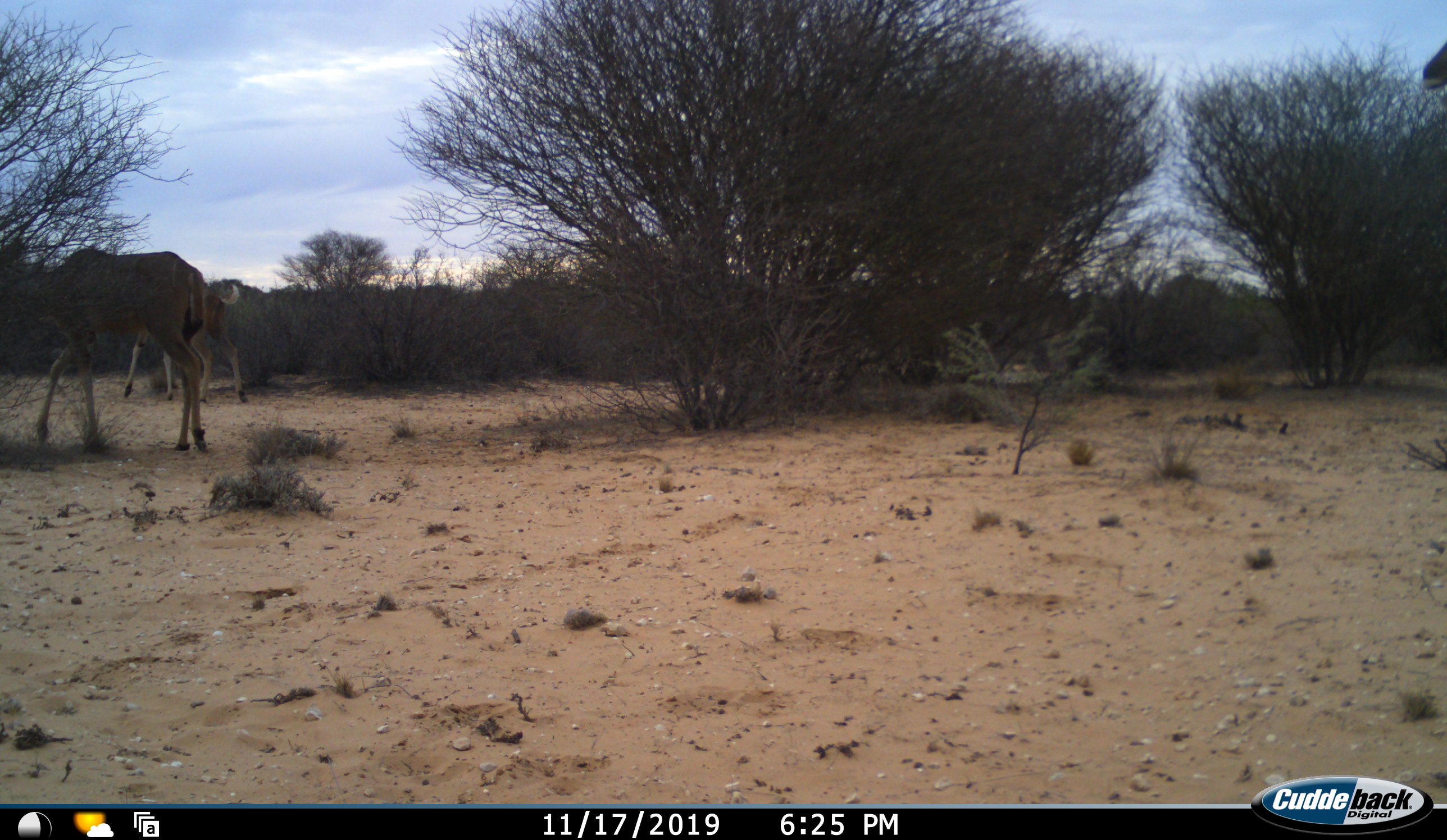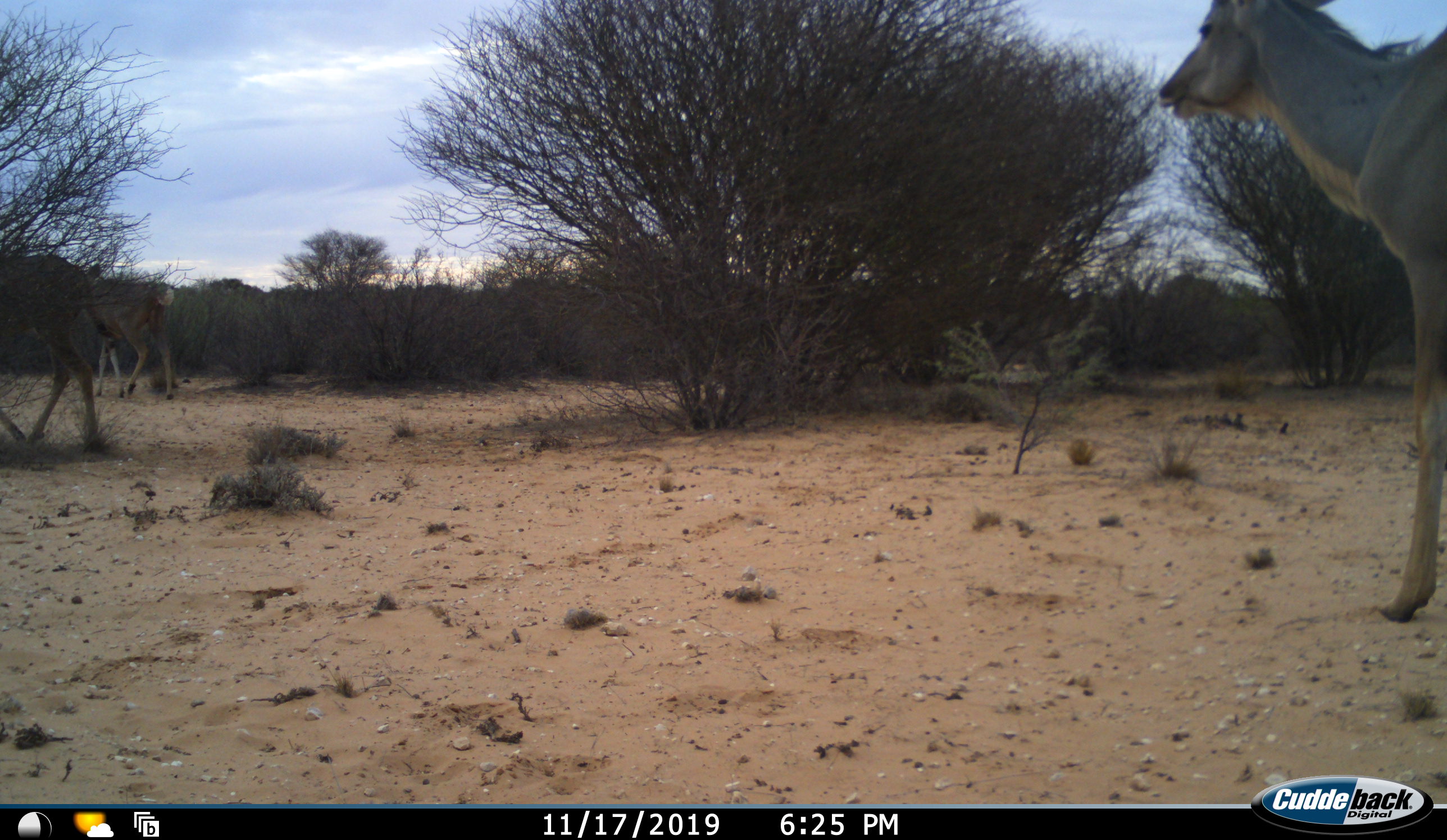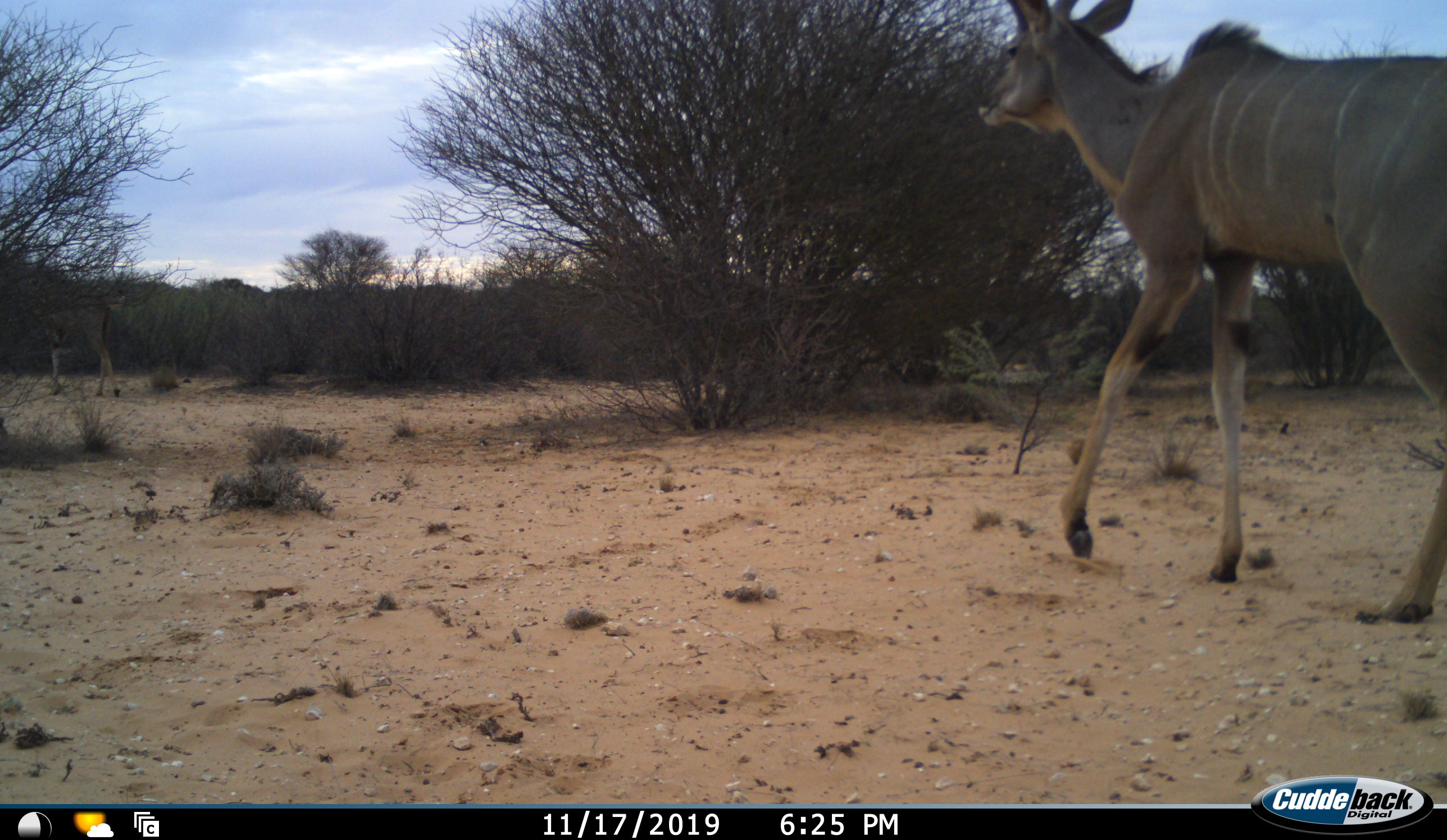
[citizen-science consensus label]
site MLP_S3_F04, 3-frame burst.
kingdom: Animalia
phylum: Chordata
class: Mammalia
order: Artiodactyla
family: Bovidae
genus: Tragelaphus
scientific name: Tragelaphus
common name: kudu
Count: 3.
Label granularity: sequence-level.